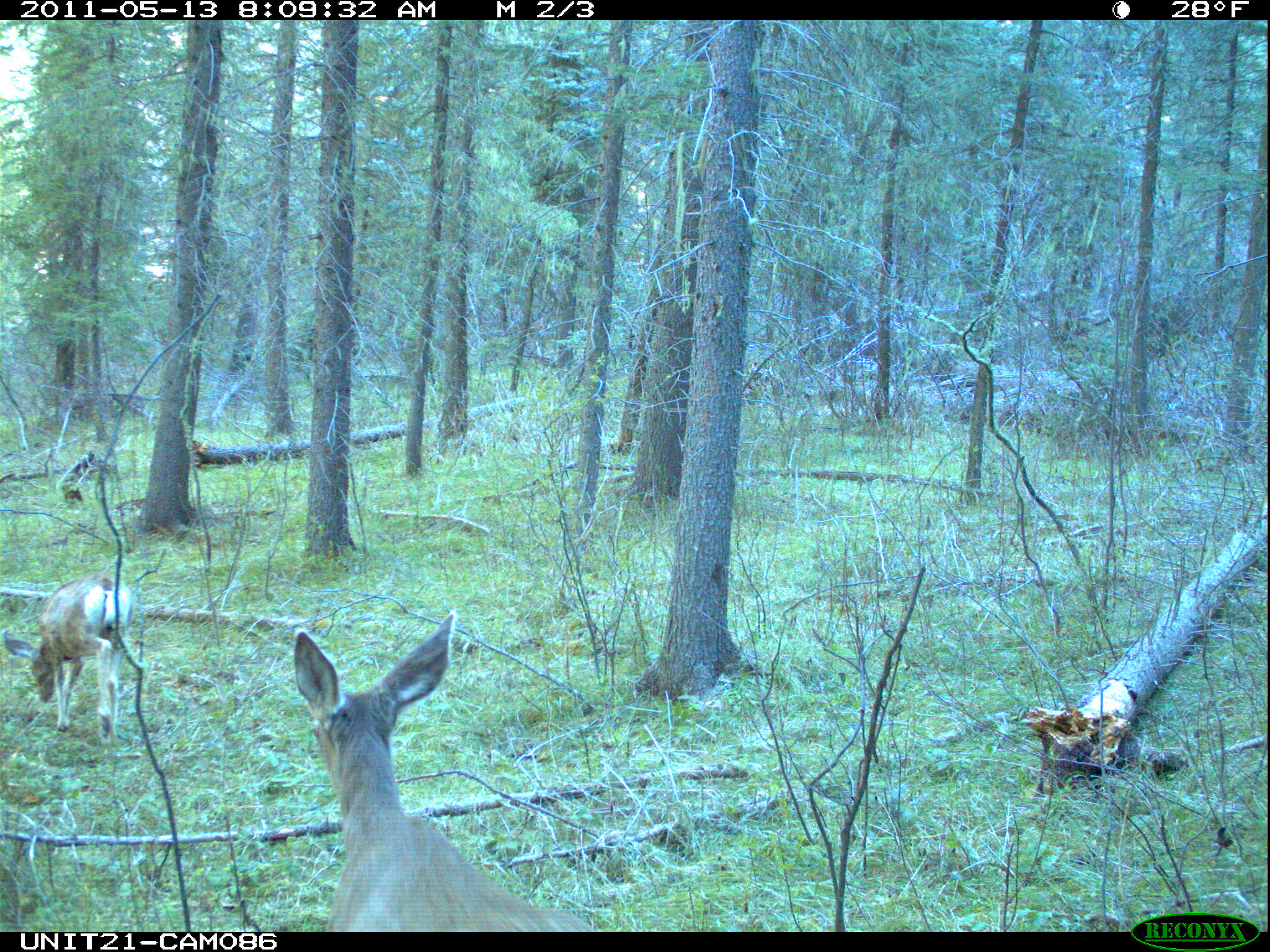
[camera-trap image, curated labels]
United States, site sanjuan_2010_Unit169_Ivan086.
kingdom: Animalia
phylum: Chordata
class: Mammalia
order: Artiodactyla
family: Cervidae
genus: Odocoileus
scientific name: Odocoileus hemionus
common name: mule deer